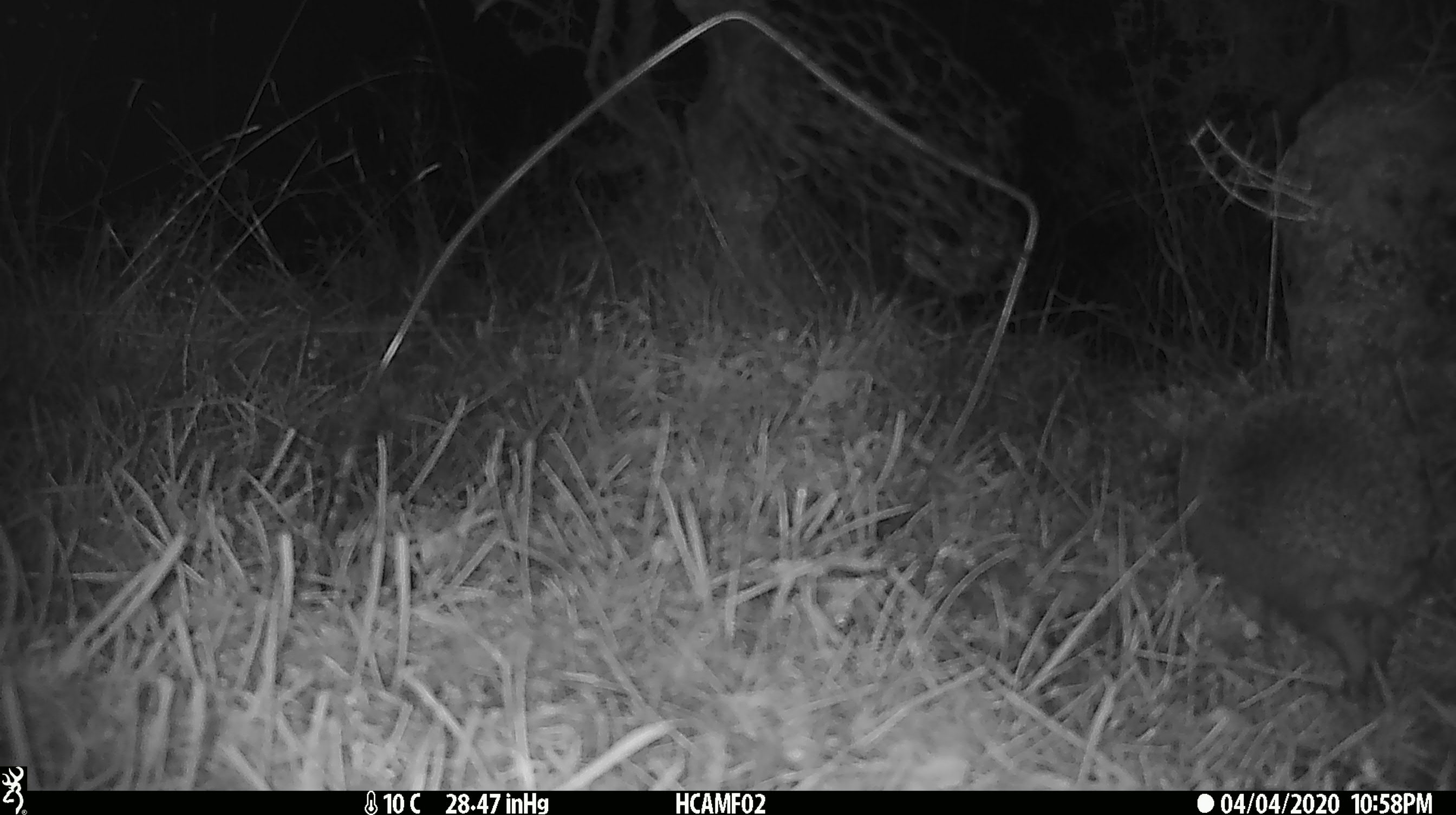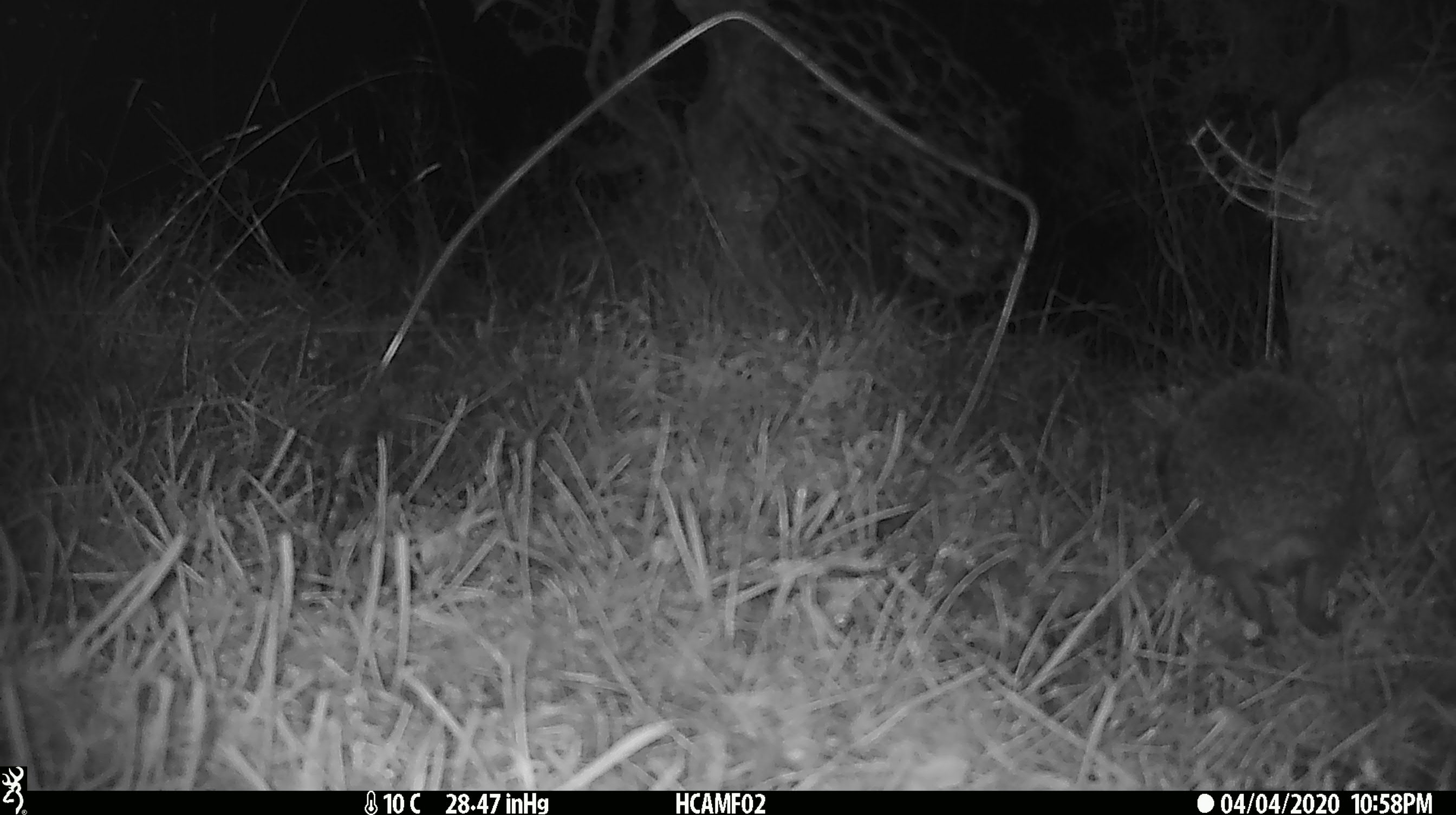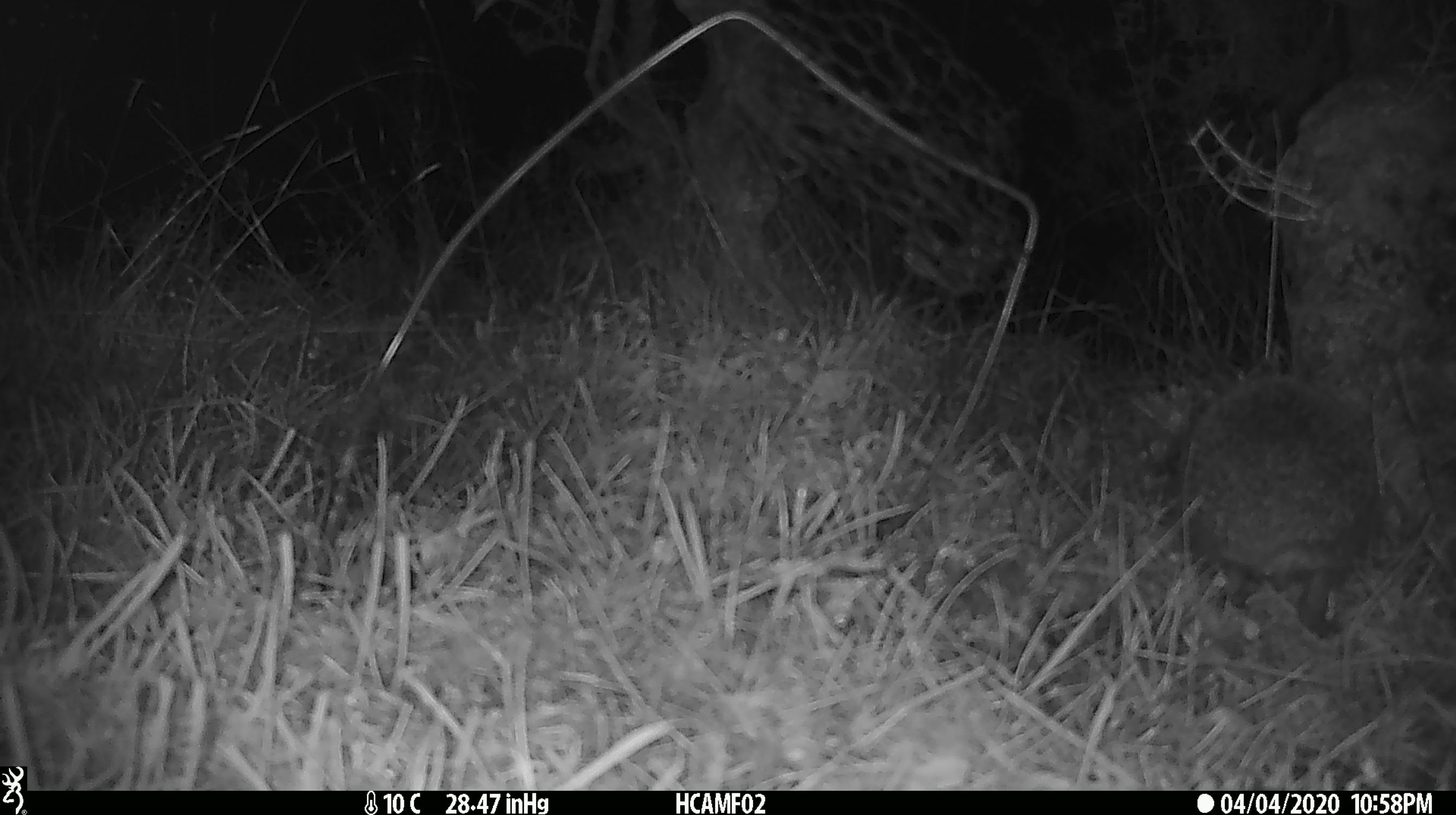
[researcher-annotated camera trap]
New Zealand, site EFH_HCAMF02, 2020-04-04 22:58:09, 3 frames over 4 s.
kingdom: Animalia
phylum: Chordata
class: Mammalia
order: Eulipotyphla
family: Erinaceidae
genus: Erinaceus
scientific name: Erinaceus europaeus europaeus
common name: european hedgehog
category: hedgehog